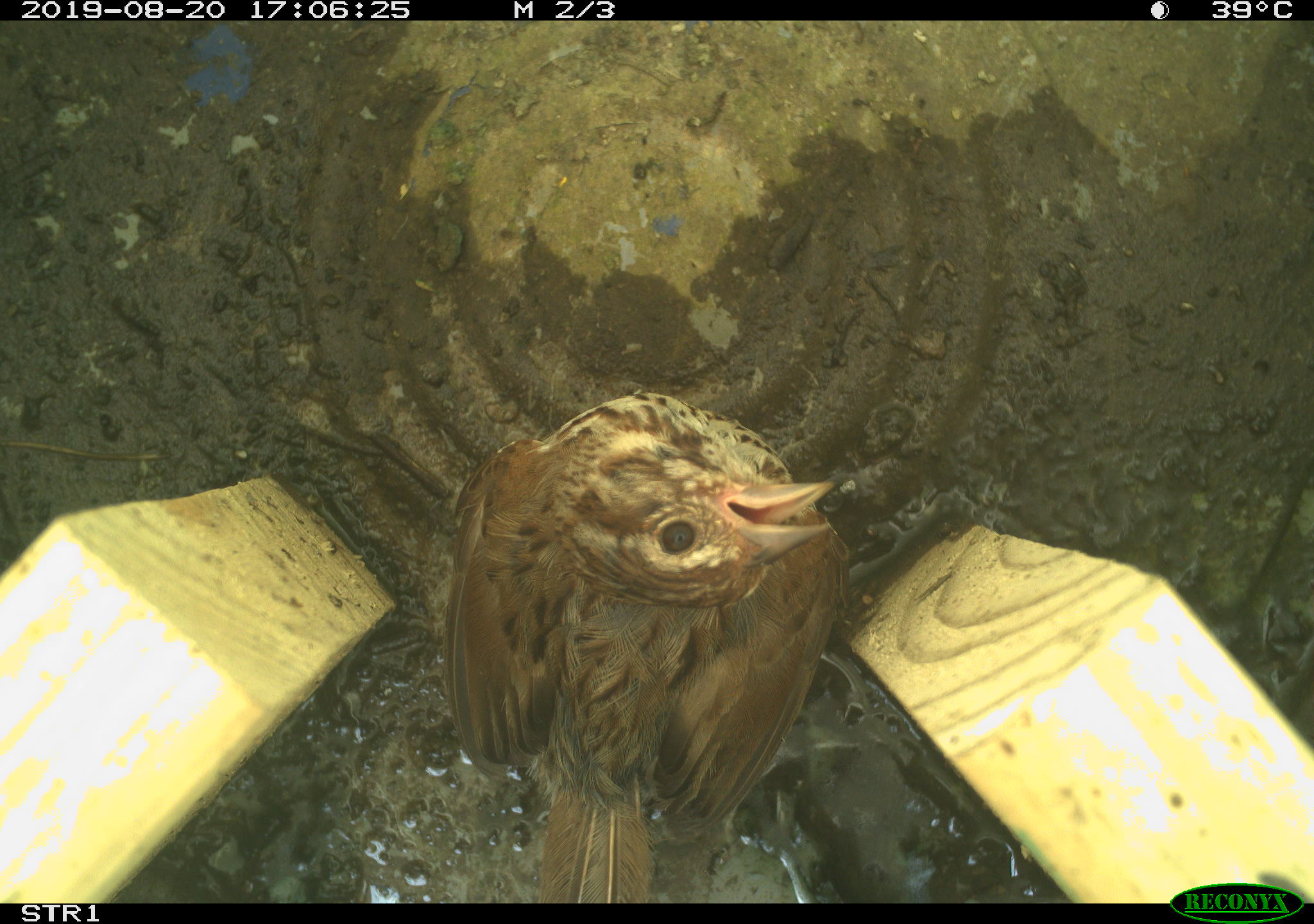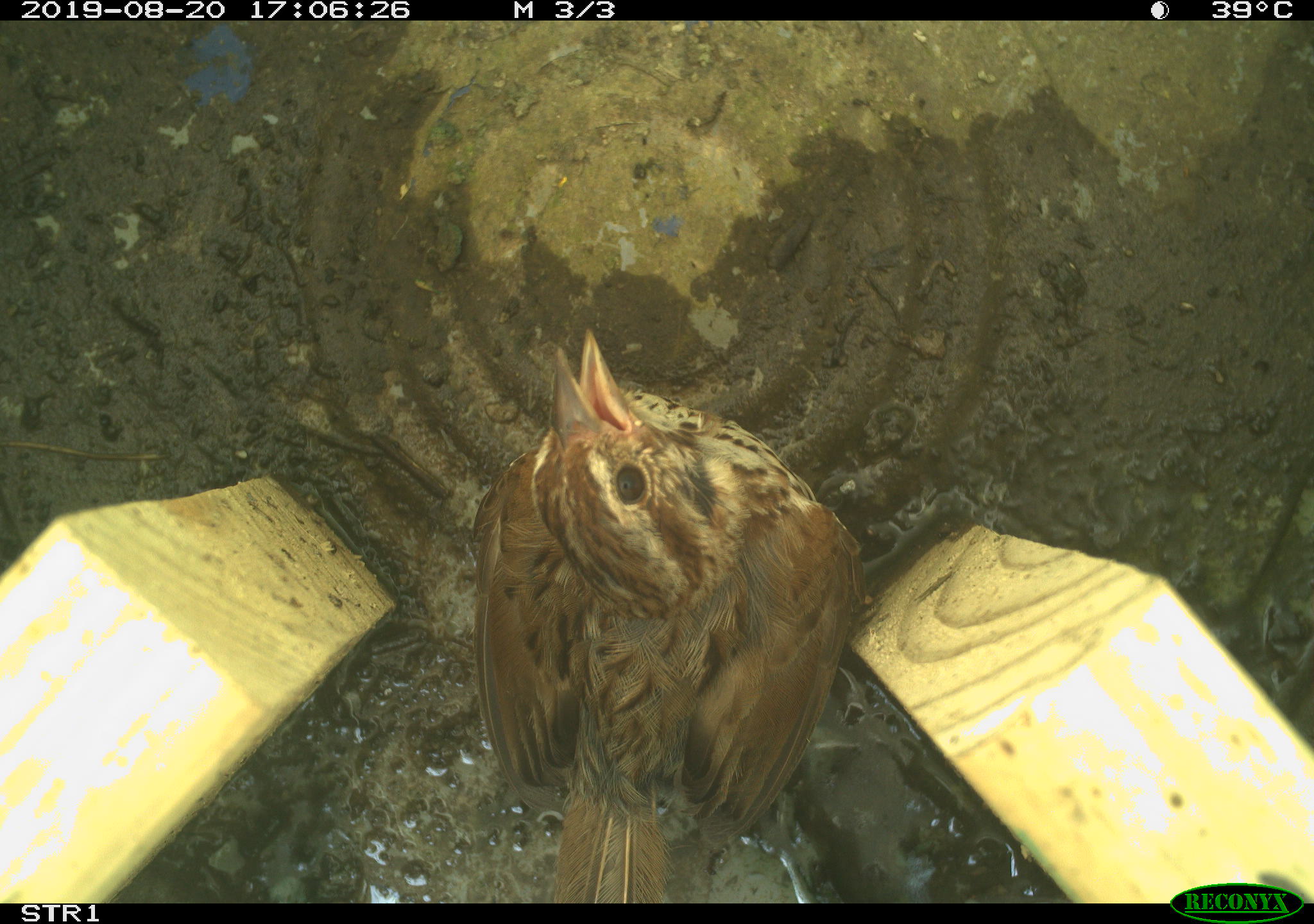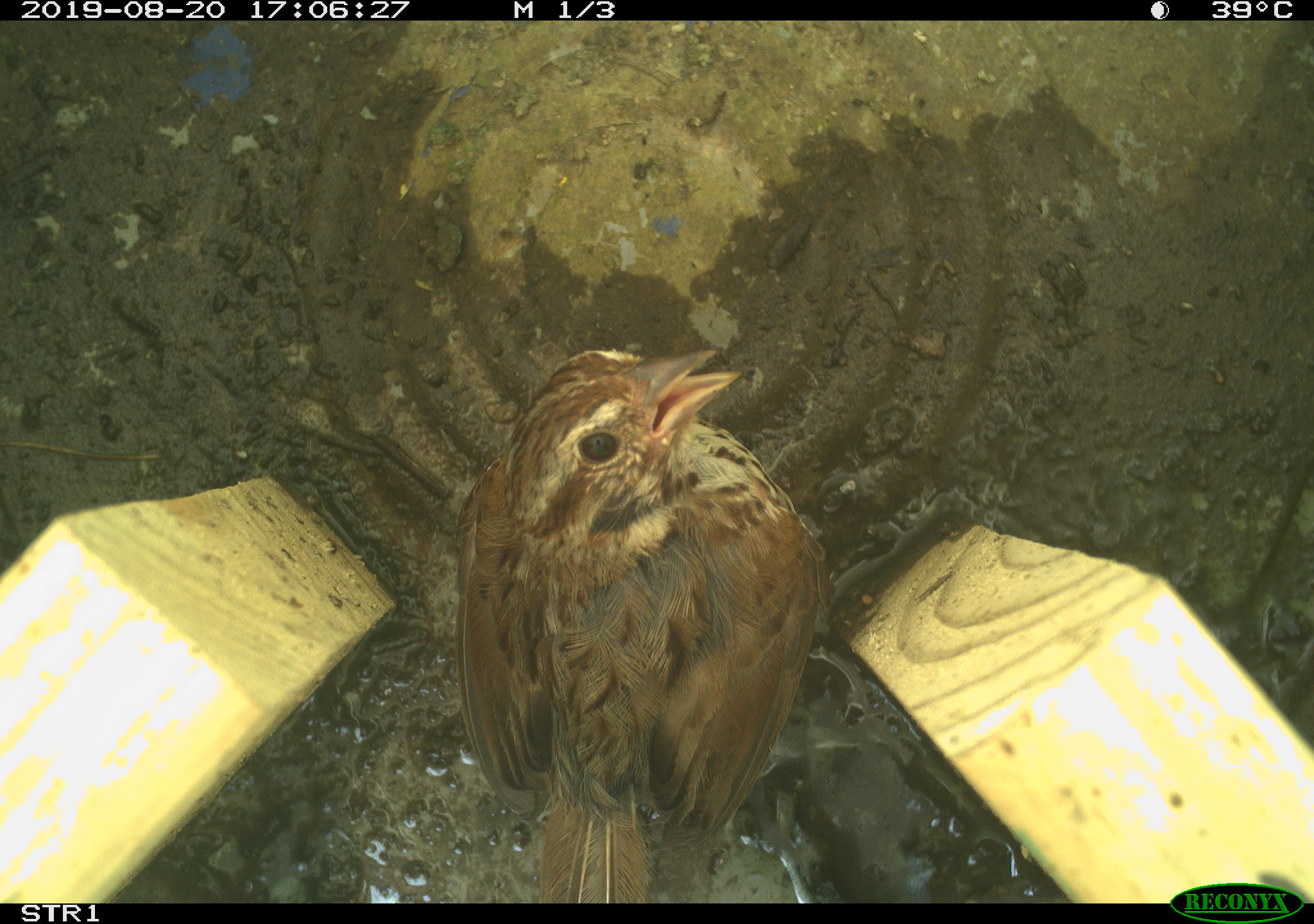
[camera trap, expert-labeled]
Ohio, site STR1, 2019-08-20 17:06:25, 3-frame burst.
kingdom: Animalia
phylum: Chordata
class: Aves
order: Passeriformes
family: Passerellidae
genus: Melospiza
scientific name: Melospiza melodia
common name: song sparrow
Song sparrow (Melospiza melodia).